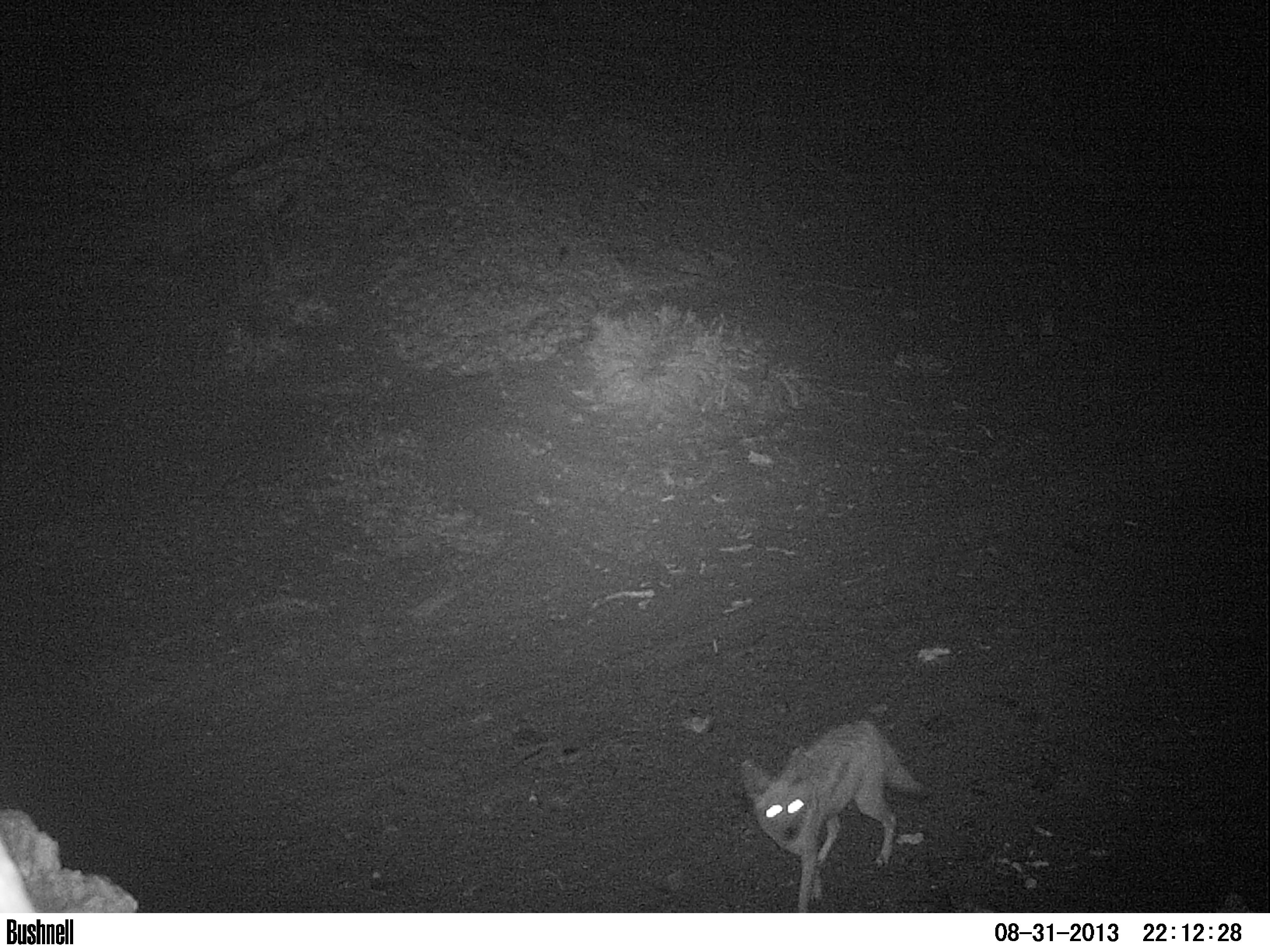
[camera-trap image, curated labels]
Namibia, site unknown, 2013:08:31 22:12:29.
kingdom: Animalia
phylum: Chordata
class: Mammalia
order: Carnivora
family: Canidae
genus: Lupulella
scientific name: Lupulella mesomelas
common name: black-backed jackal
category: canis mesomelas